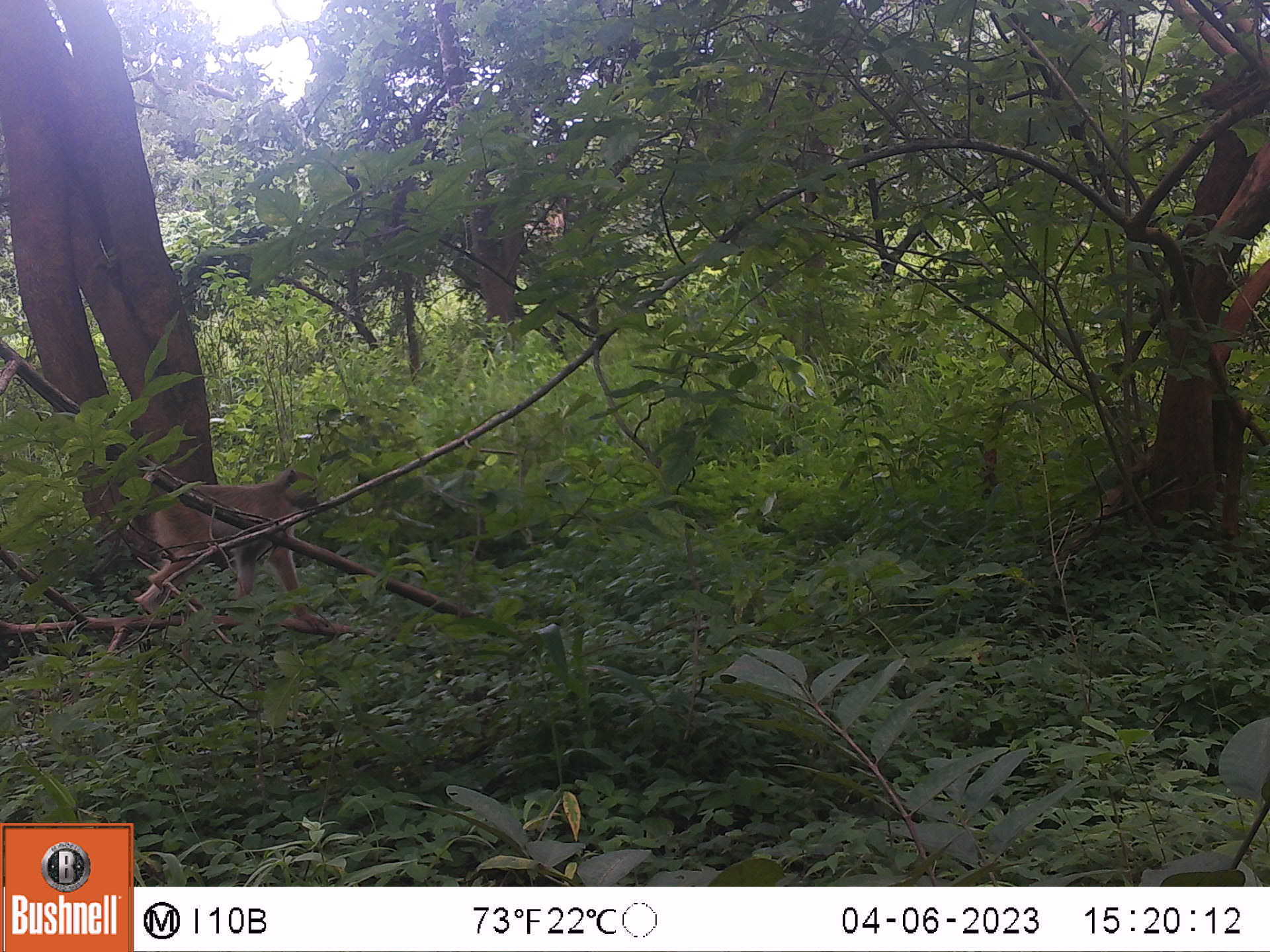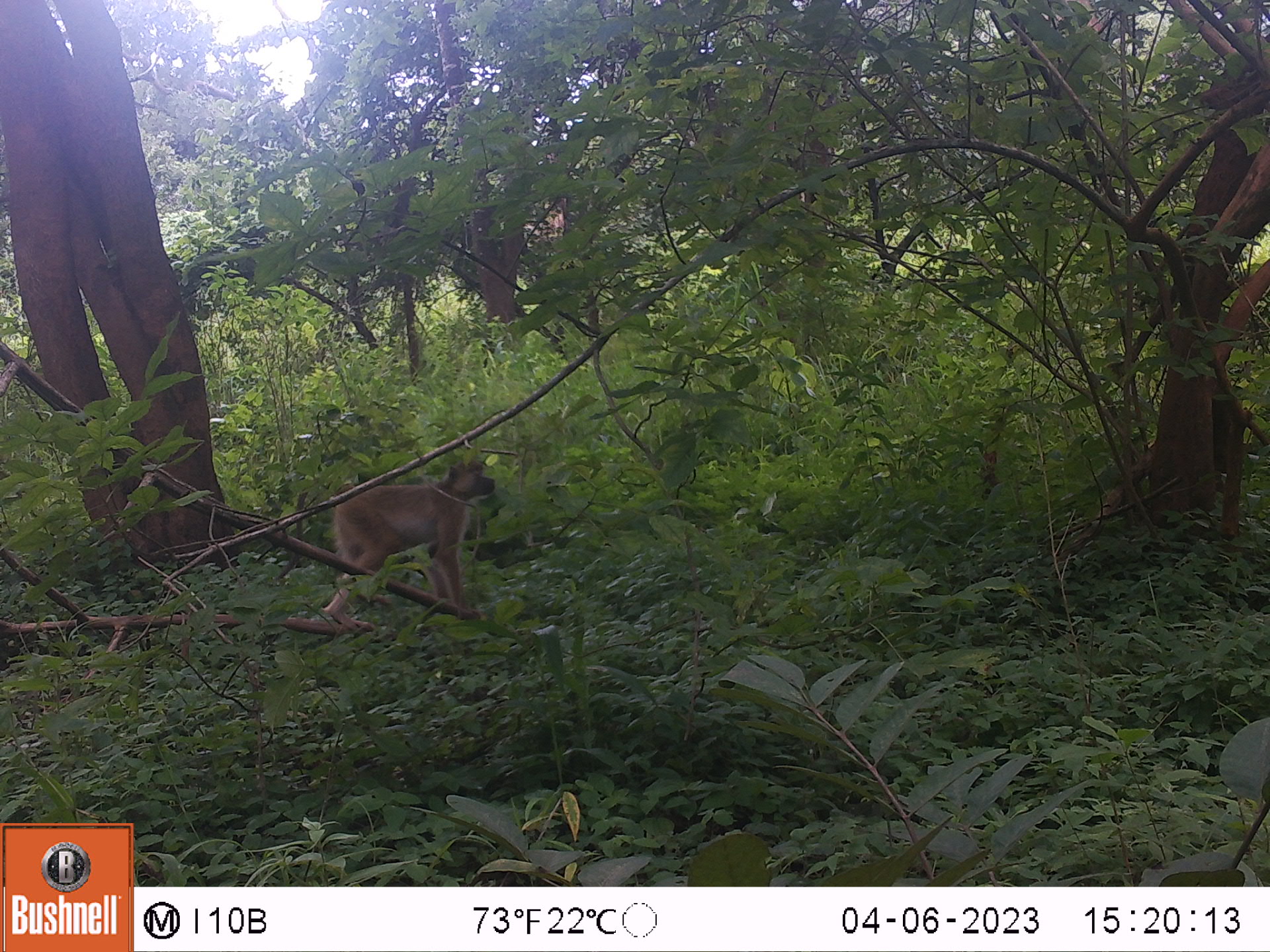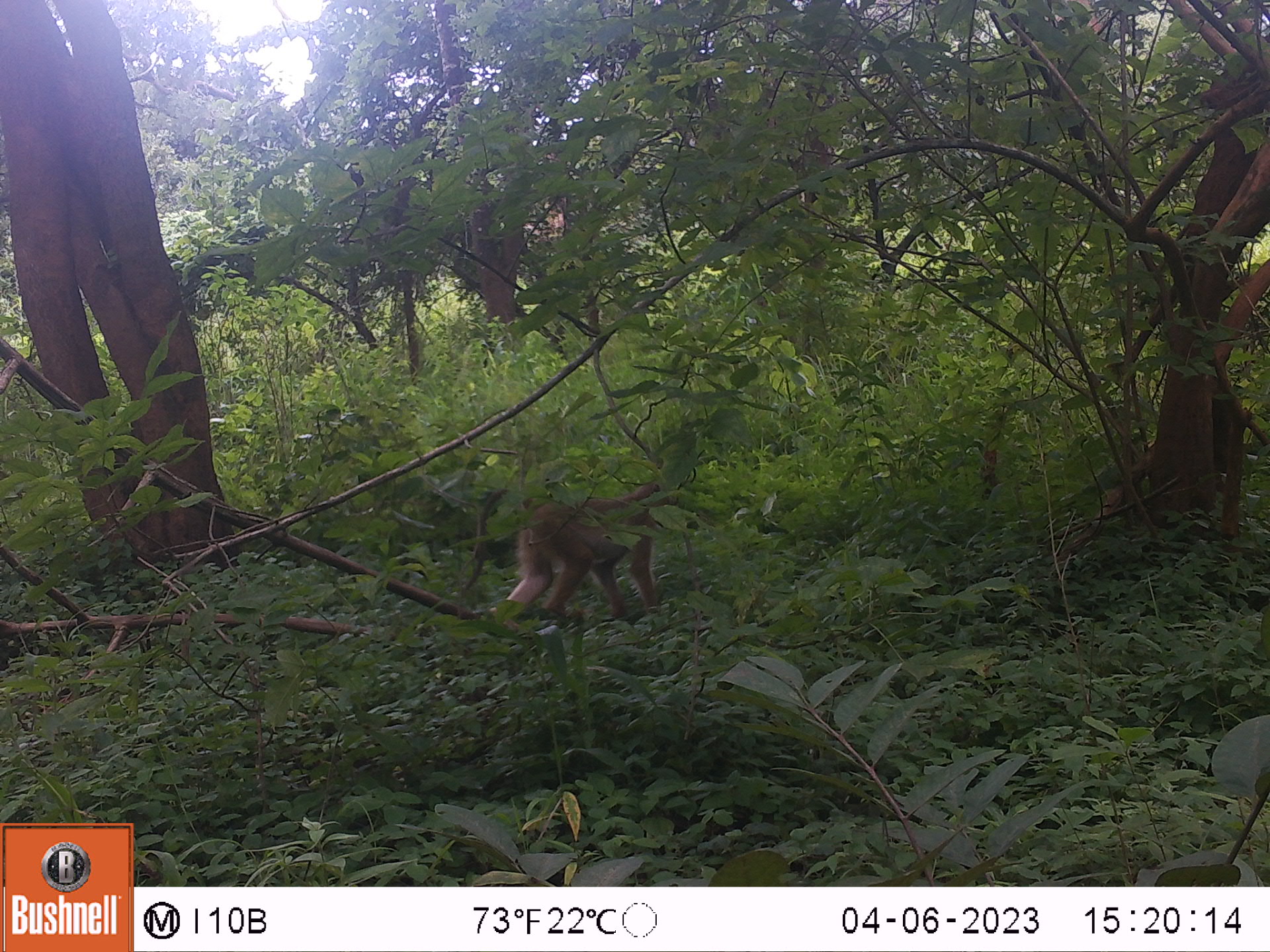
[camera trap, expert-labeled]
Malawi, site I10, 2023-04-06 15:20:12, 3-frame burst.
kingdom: Animalia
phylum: Chordata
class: Mammalia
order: Primates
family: Cercopithecidae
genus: Papio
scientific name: Papio cynocephalus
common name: yellow baboon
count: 1